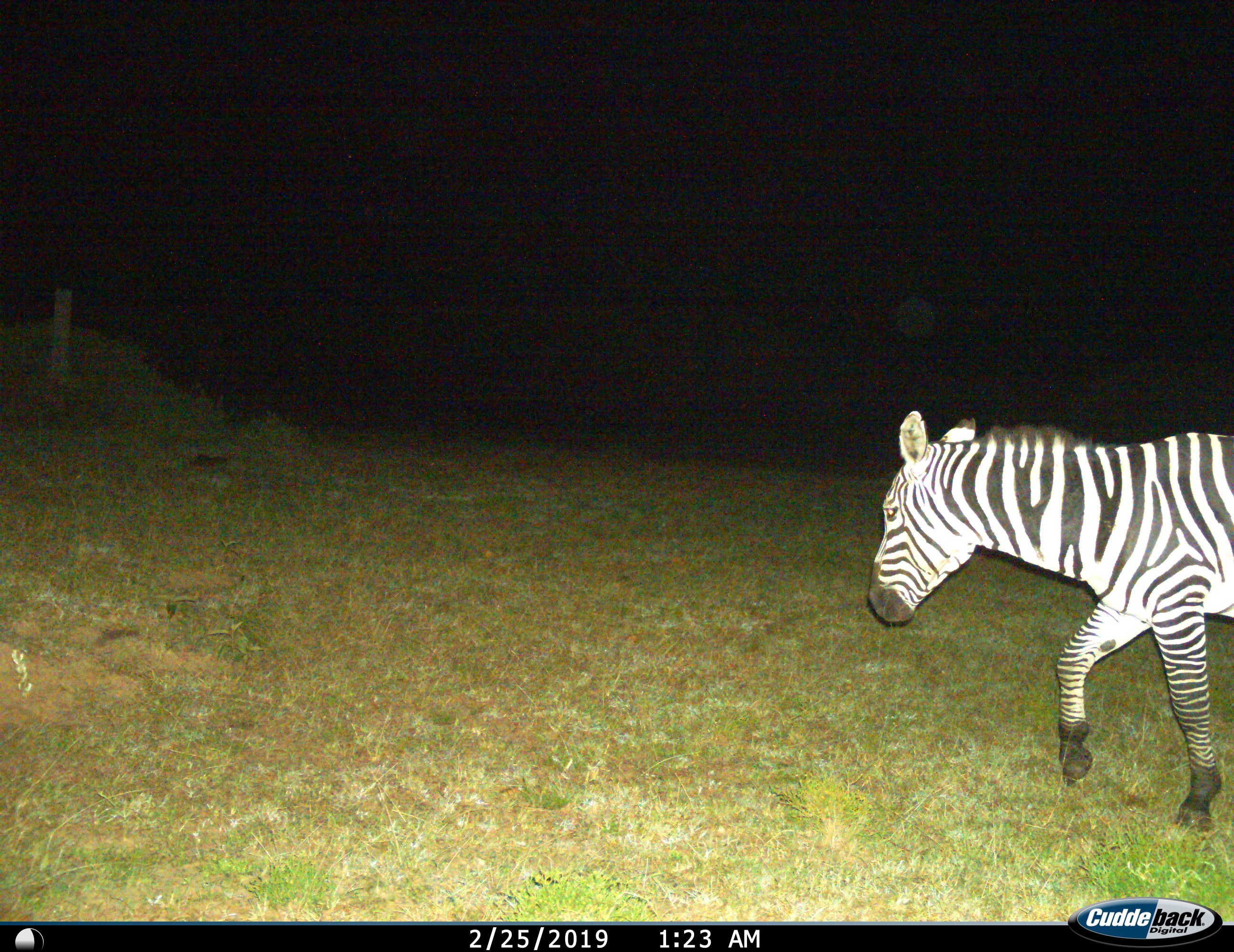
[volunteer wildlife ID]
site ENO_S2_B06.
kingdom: Animalia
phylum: Chordata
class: Mammalia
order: Perissodactyla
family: Equidae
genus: Equus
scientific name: Equus quagga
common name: plains zebra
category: zebraplains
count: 1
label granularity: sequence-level